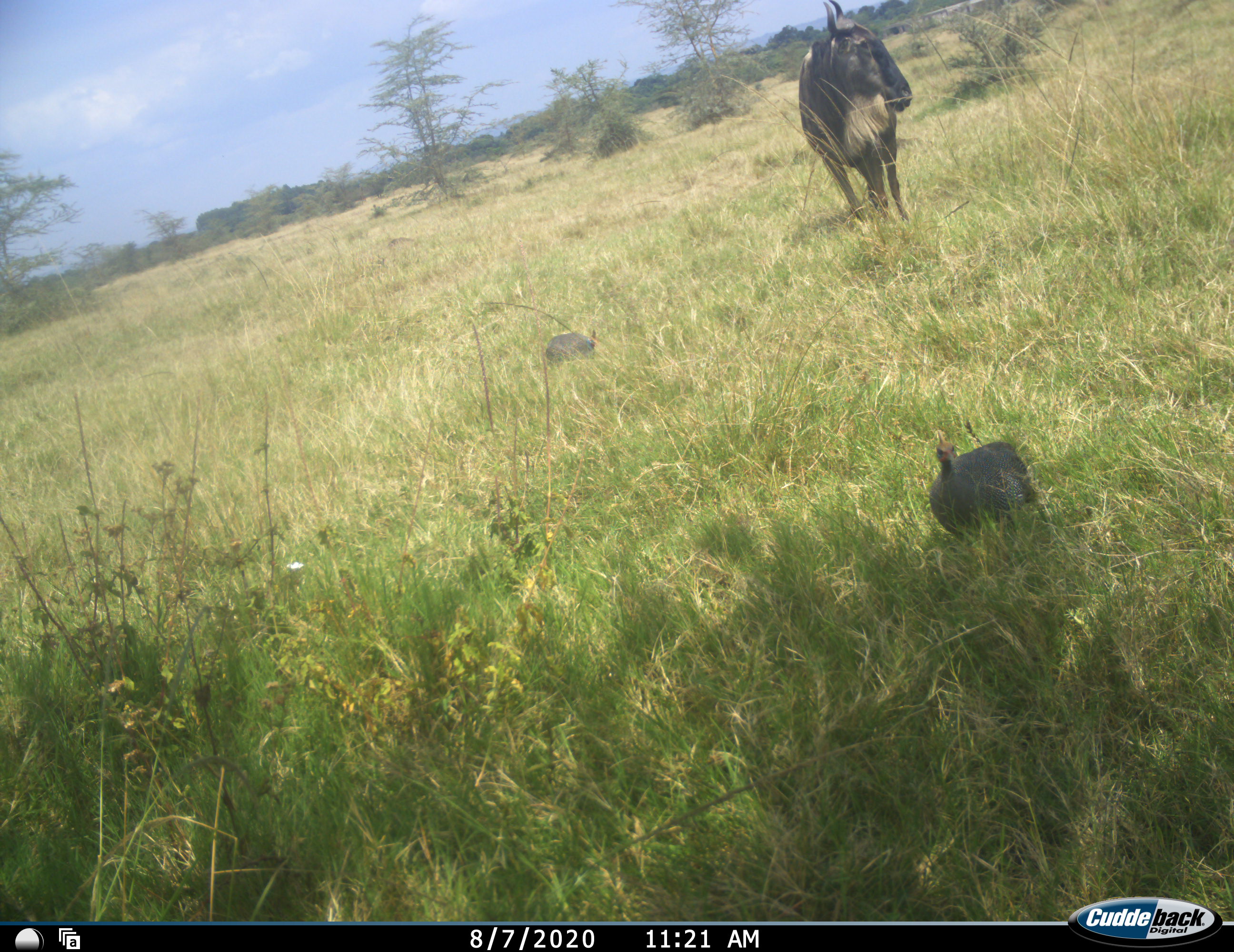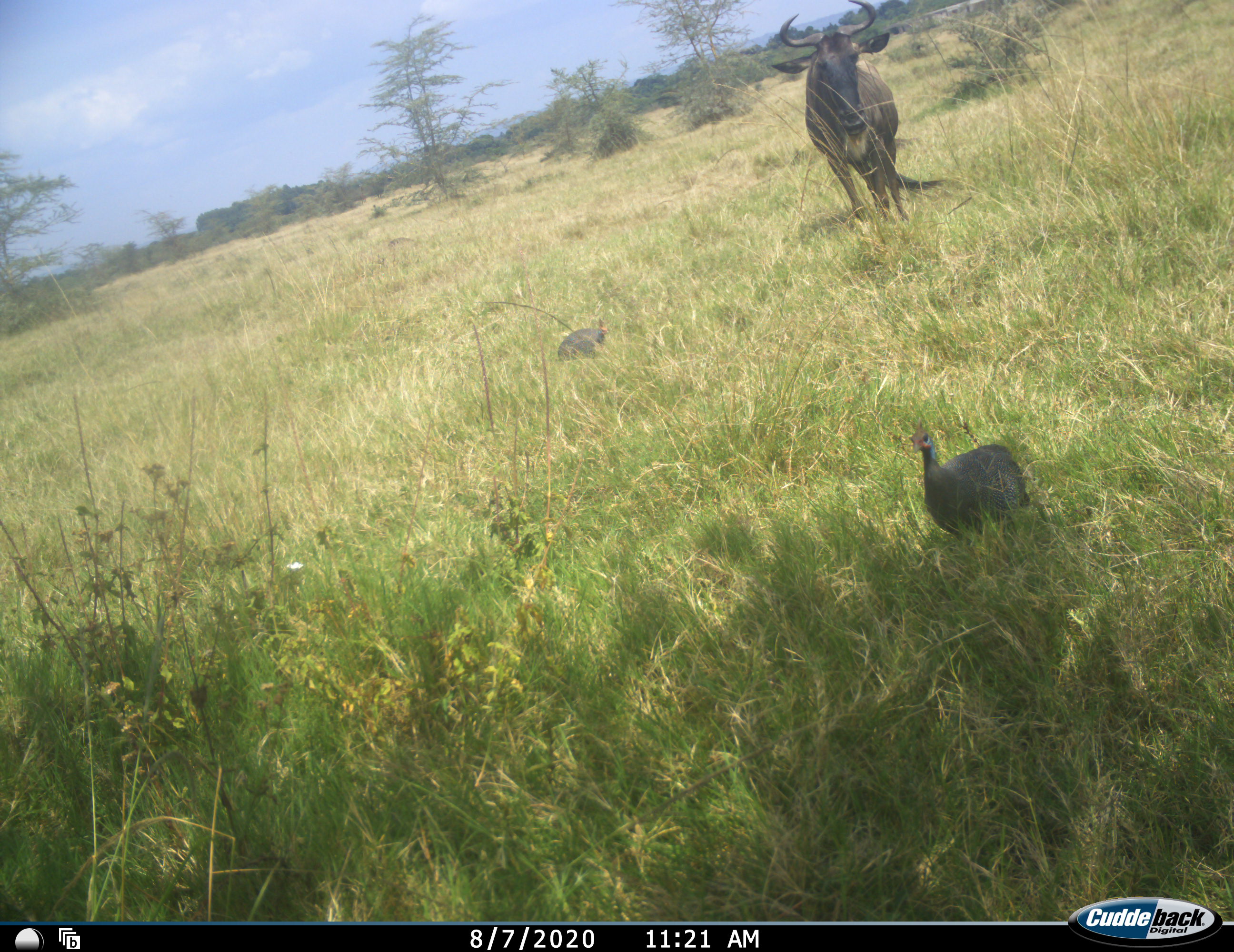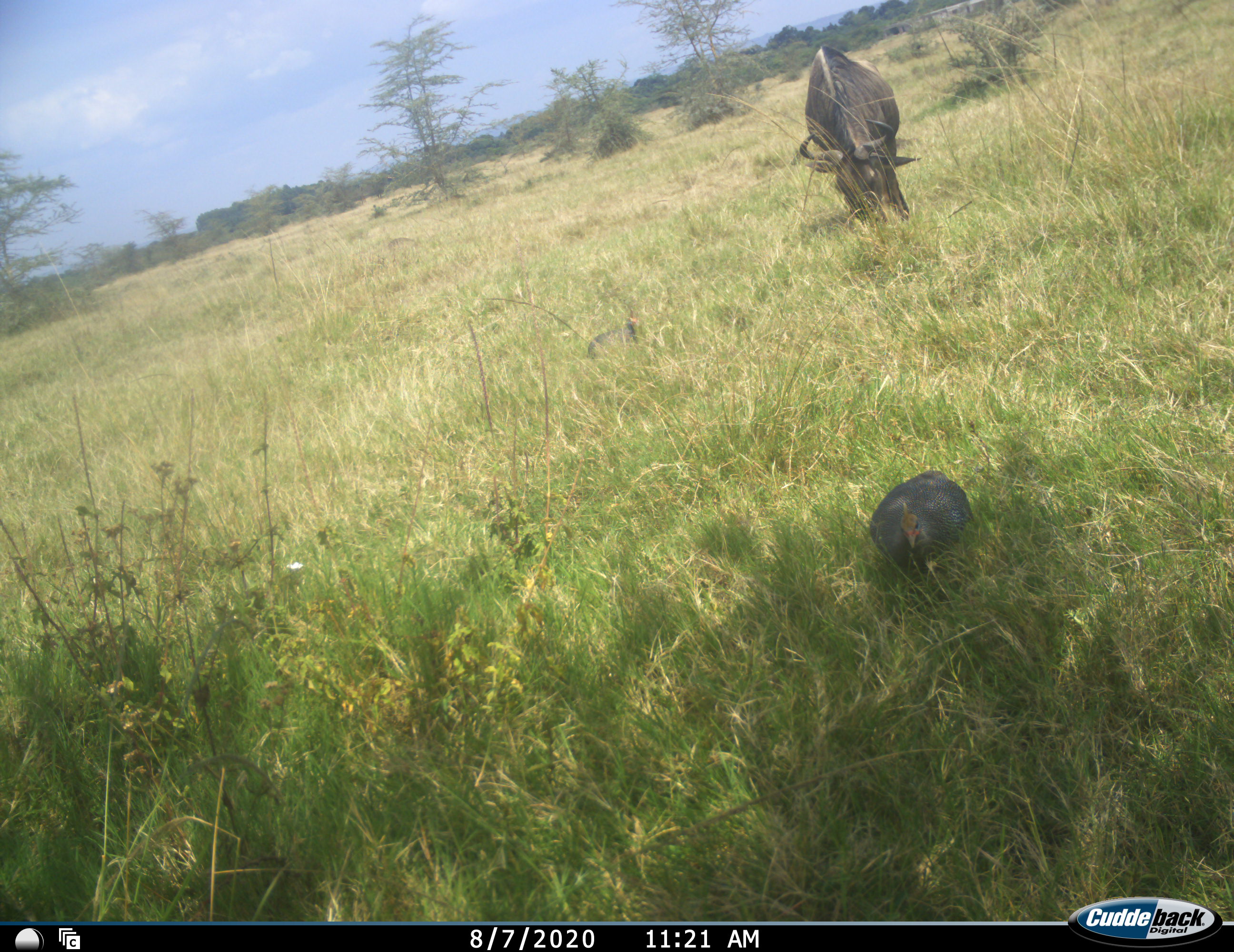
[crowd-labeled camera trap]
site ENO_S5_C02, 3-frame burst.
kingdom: Animalia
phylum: Chordata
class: Aves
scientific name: Aves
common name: bird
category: birdother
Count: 2.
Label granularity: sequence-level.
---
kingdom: Animalia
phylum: Chordata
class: Mammalia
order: Artiodactyla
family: Bovidae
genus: Connochaetes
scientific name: Connochaetes taurinus taurinus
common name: blue wildebeest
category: wildebeestblue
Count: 1.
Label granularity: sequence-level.